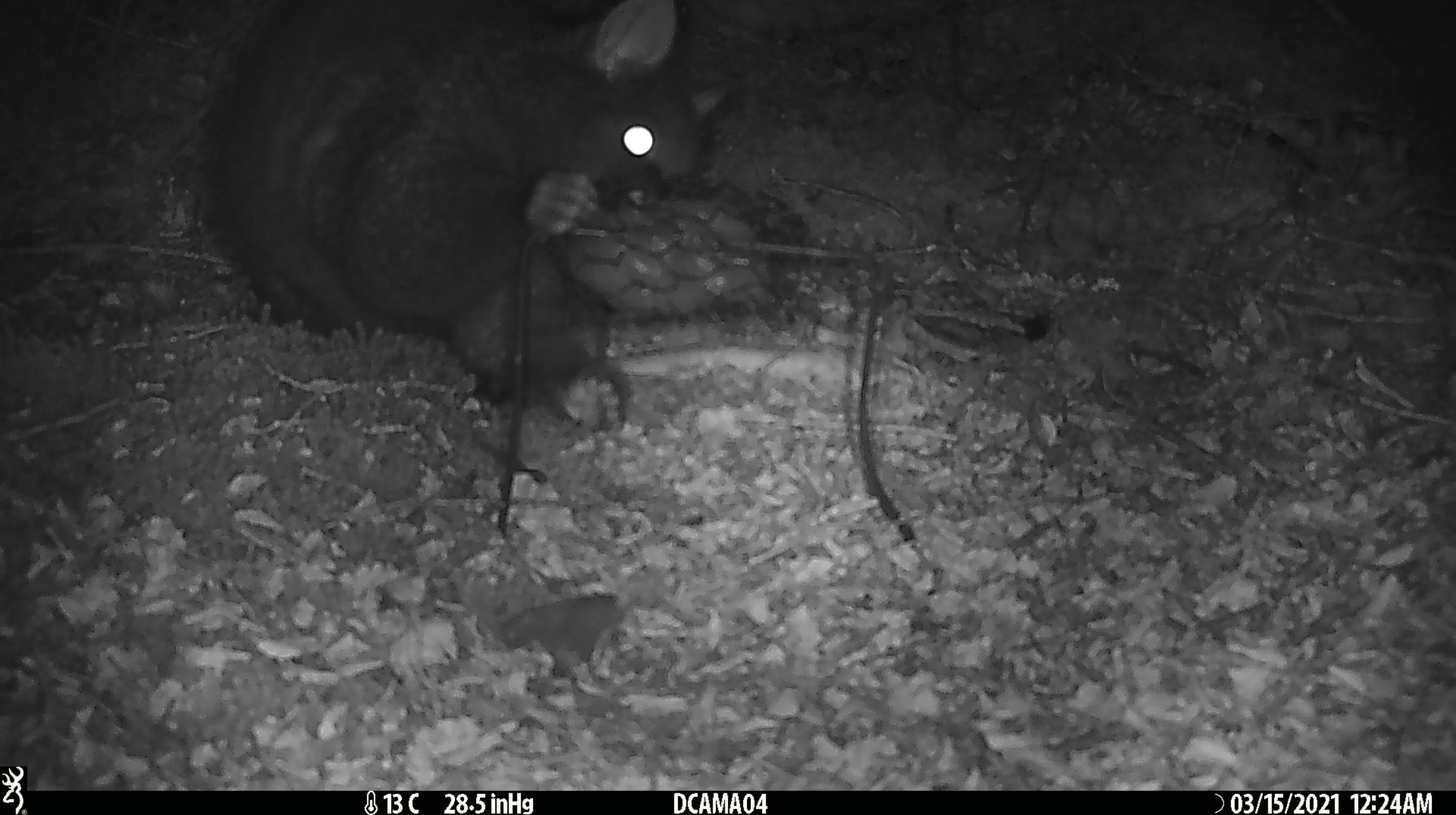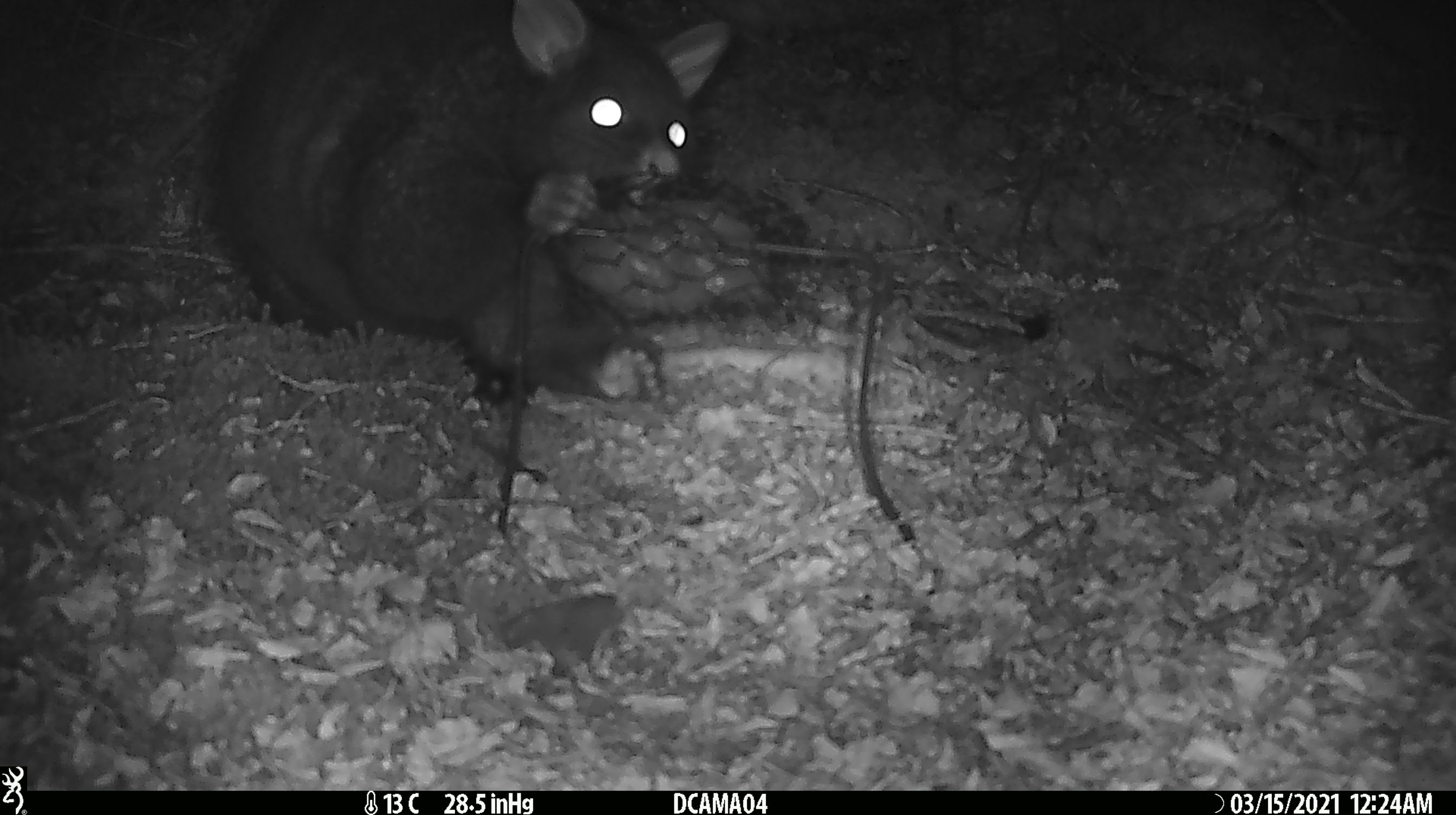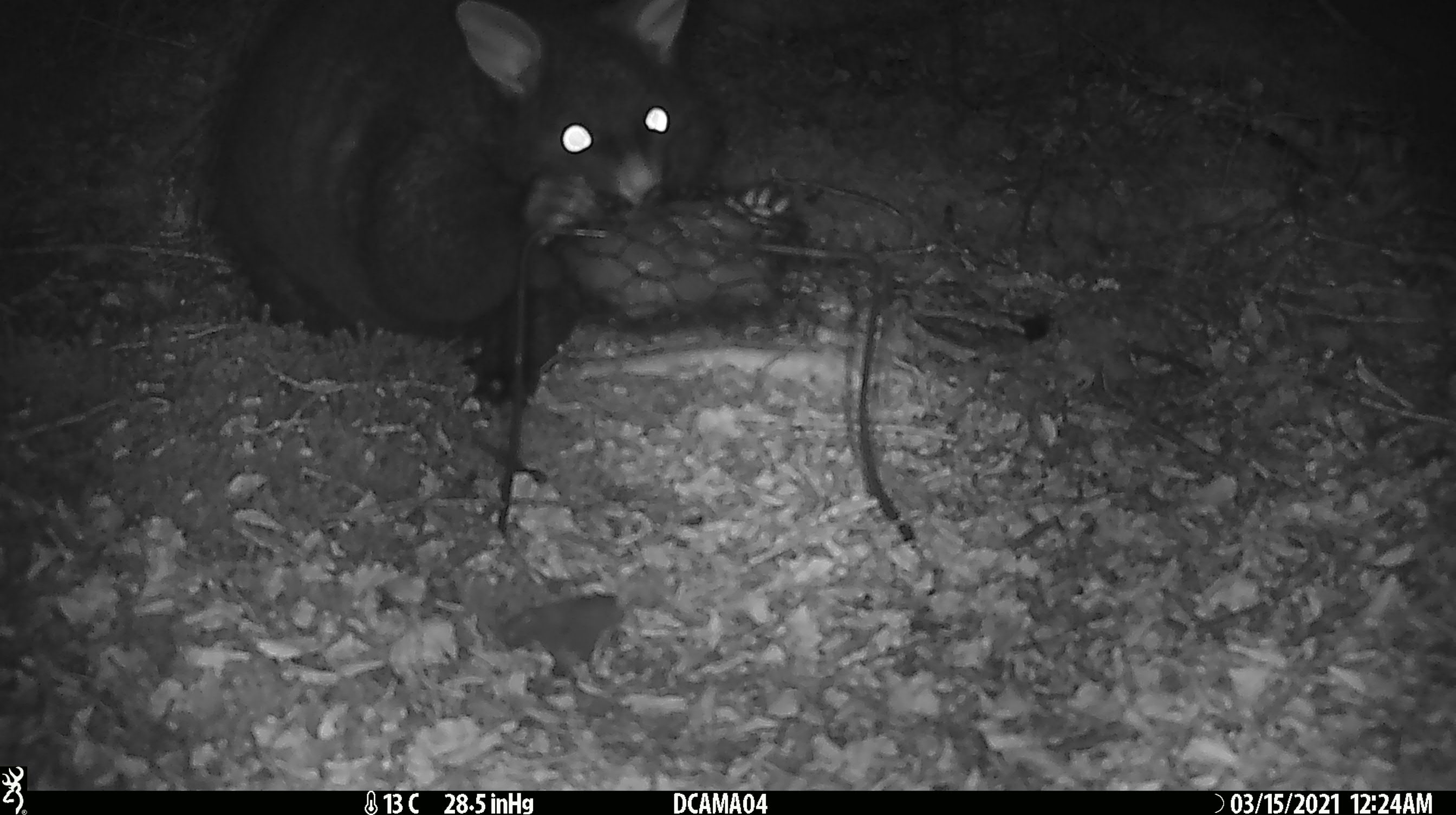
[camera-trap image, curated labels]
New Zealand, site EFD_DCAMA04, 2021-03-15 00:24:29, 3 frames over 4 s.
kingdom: Animalia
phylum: Chordata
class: Mammalia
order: Diprotodontia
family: Phalangeridae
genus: Trichosurus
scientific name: Trichosurus vulpecula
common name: common brushtail possum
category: possum